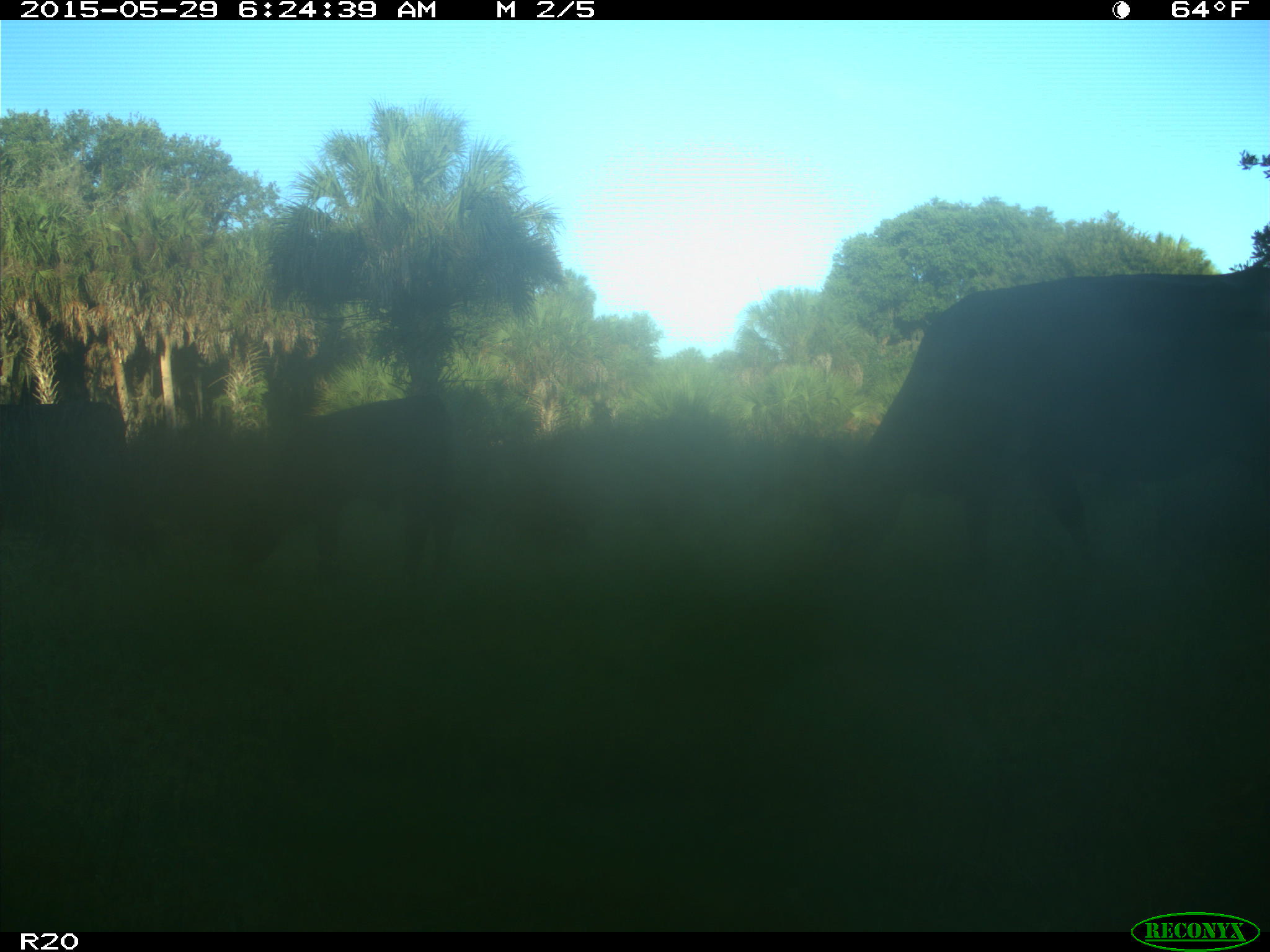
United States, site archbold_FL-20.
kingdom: Animalia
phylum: Chordata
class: Mammalia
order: Artiodactyla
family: Bovidae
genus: Bos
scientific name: Bos taurus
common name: domestic cow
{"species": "Bos taurus (domestic cow)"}